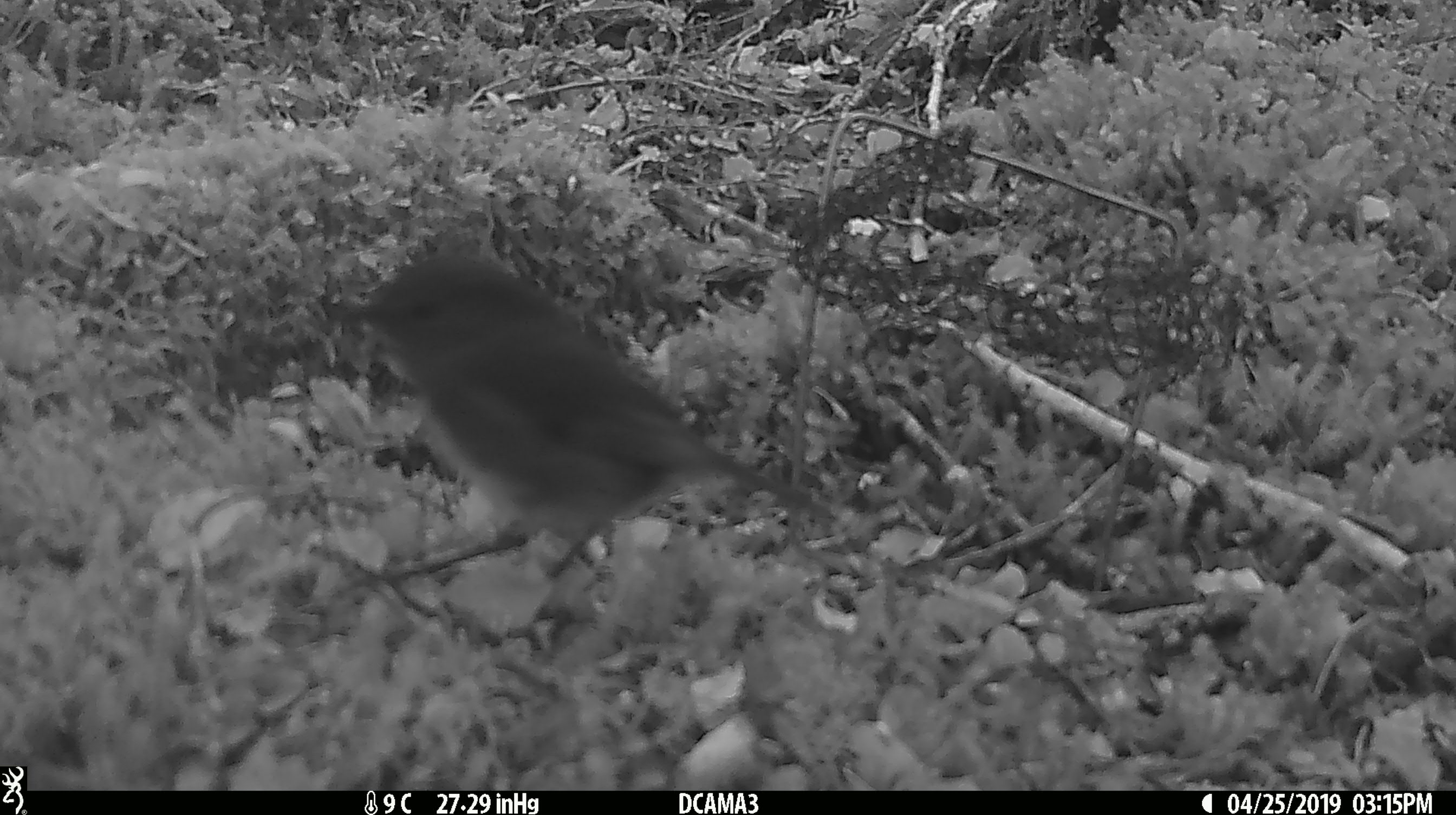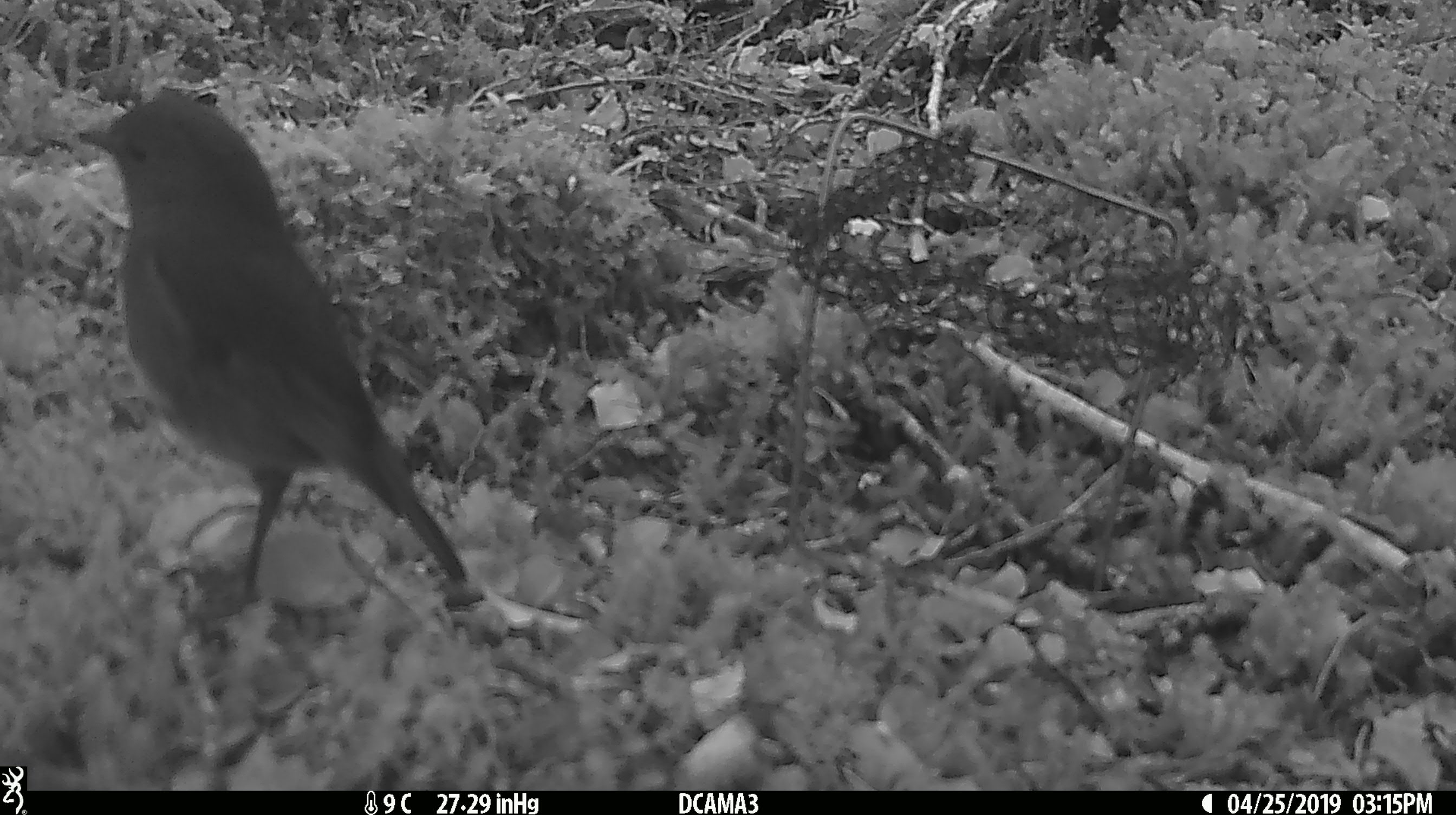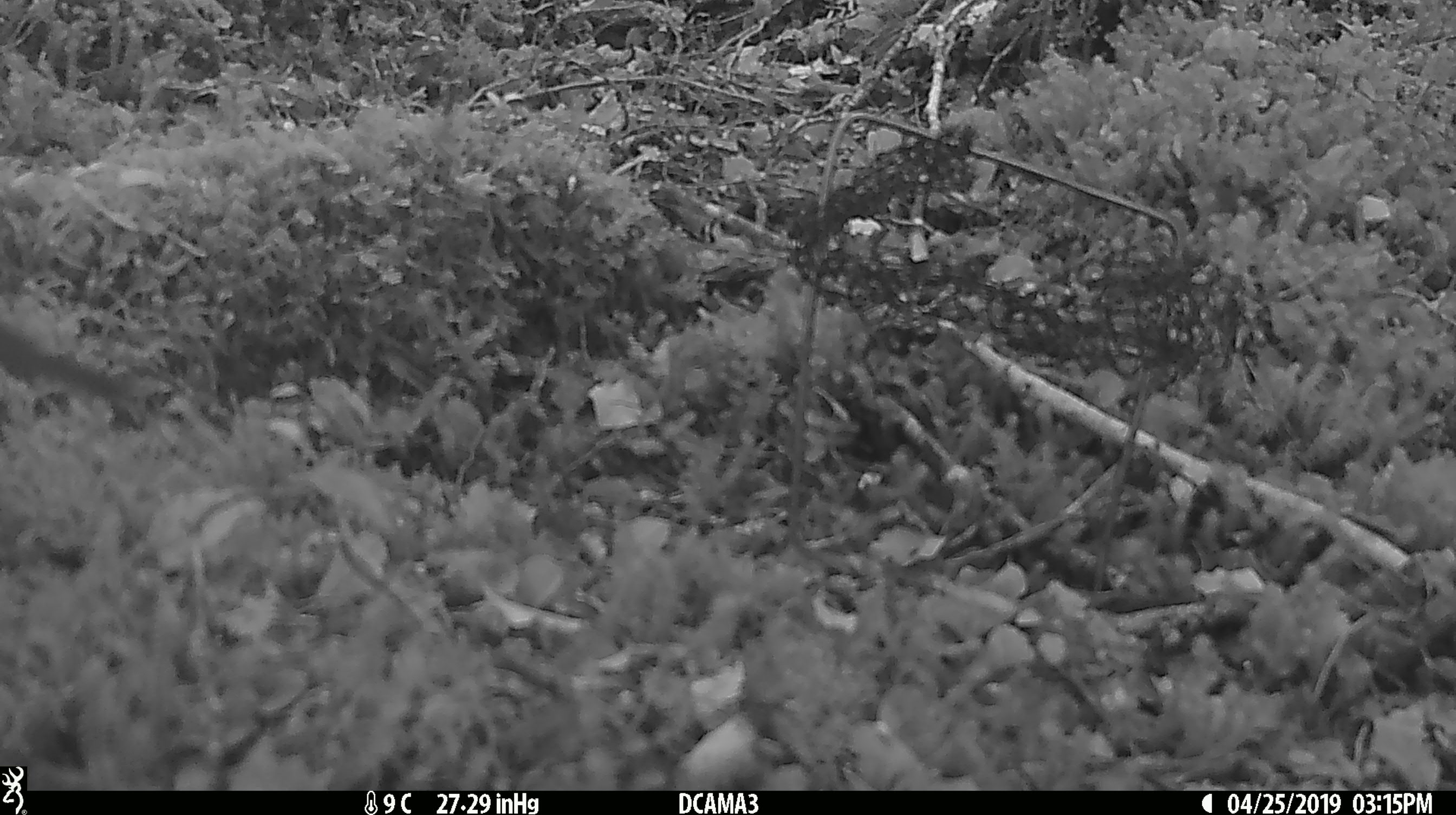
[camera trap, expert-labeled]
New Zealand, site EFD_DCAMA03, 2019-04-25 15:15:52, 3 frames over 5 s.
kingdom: Animalia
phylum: Chordata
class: Aves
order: Passeriformes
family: Petroicidae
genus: Petroica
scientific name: Petroica australis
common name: new zealand robin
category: robin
Robin (new zealand robin) (Petroica australis).